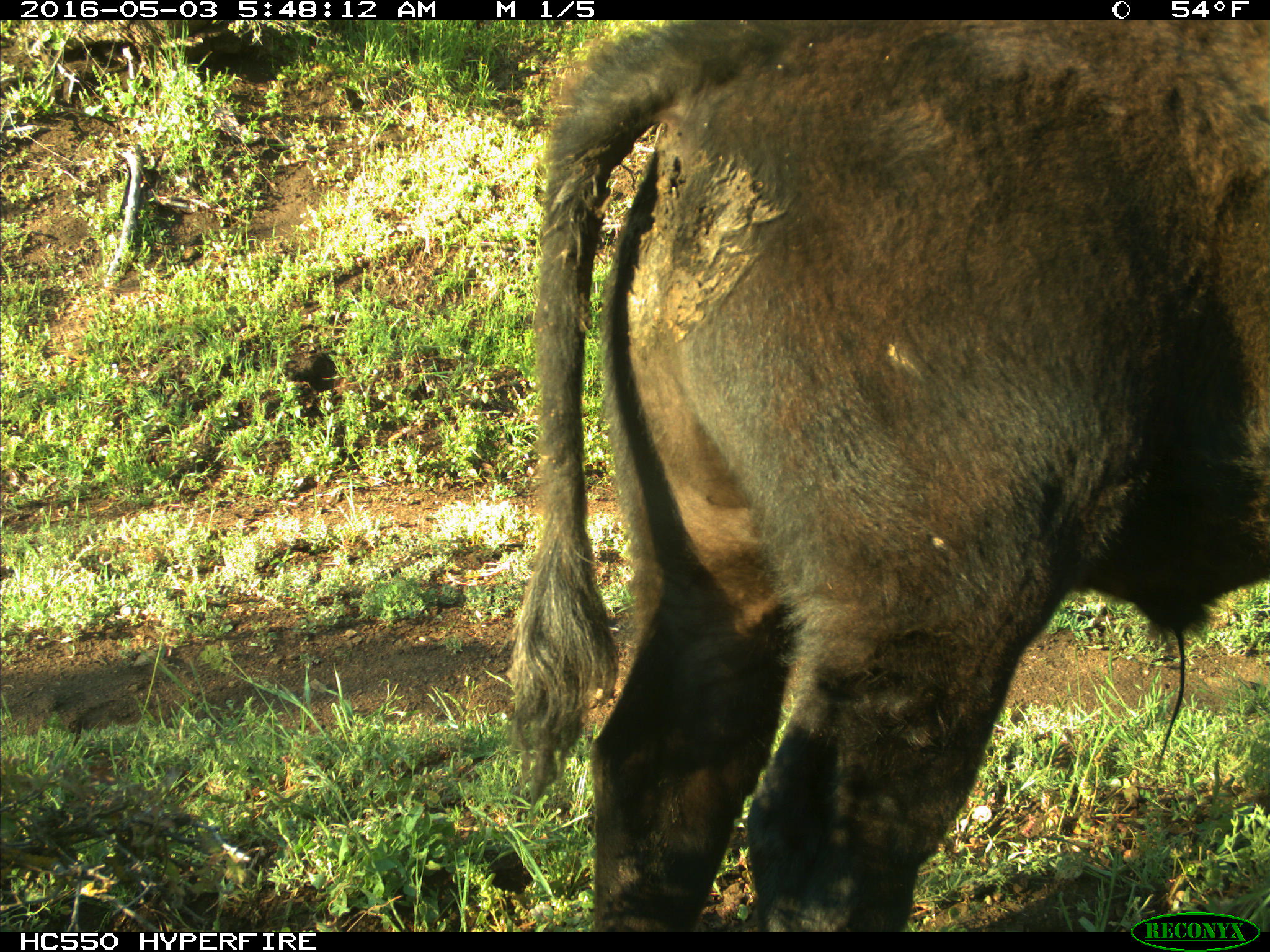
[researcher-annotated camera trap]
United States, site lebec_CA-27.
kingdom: Animalia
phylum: Chordata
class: Mammalia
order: Artiodactyla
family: Bovidae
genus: Bos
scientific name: Bos taurus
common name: domestic cow